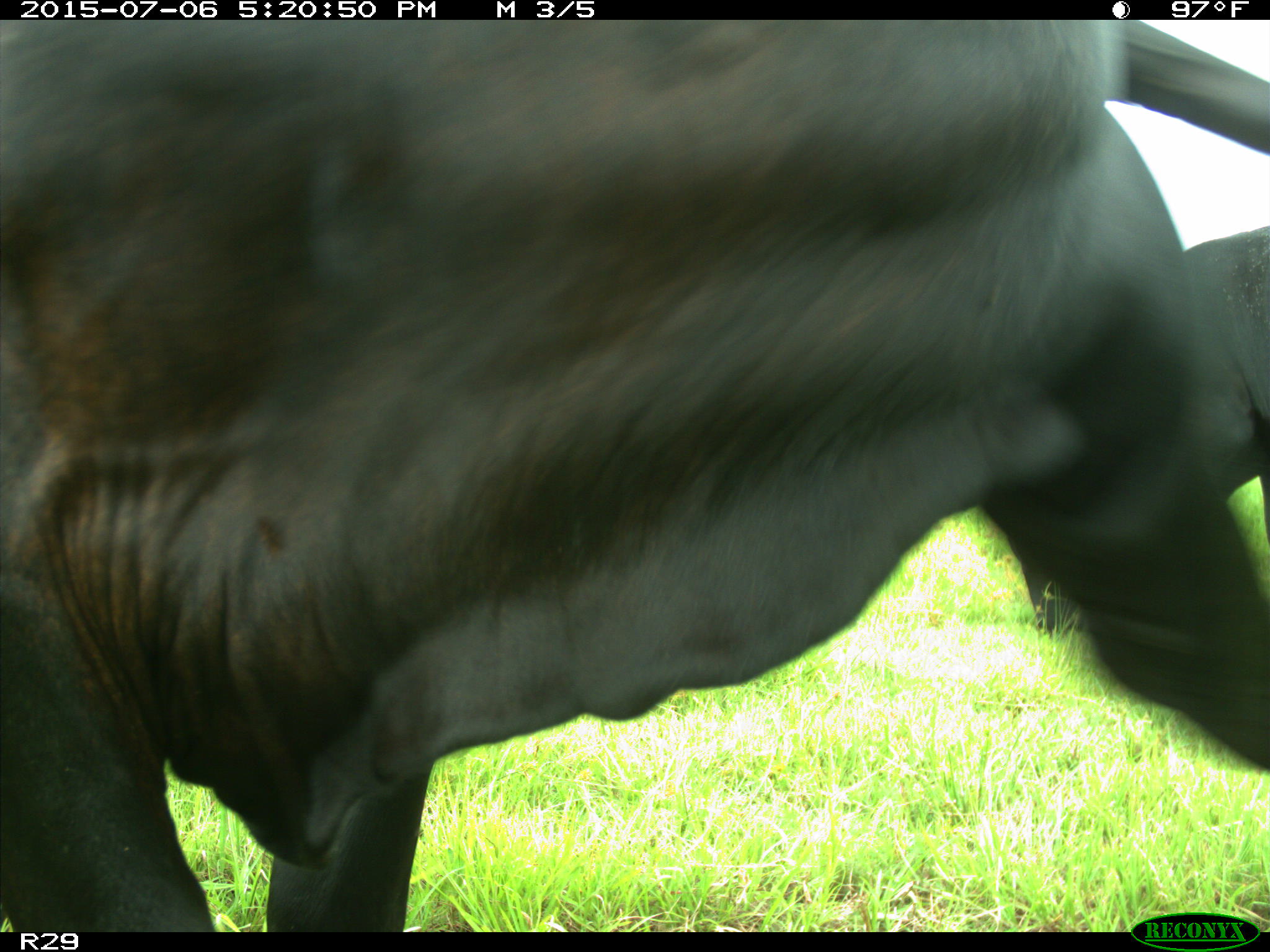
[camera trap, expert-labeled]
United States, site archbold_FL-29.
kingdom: Animalia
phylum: Chordata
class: Mammalia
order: Artiodactyla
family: Bovidae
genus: Bos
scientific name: Bos taurus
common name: domestic cow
Bos taurus (domestic cow).